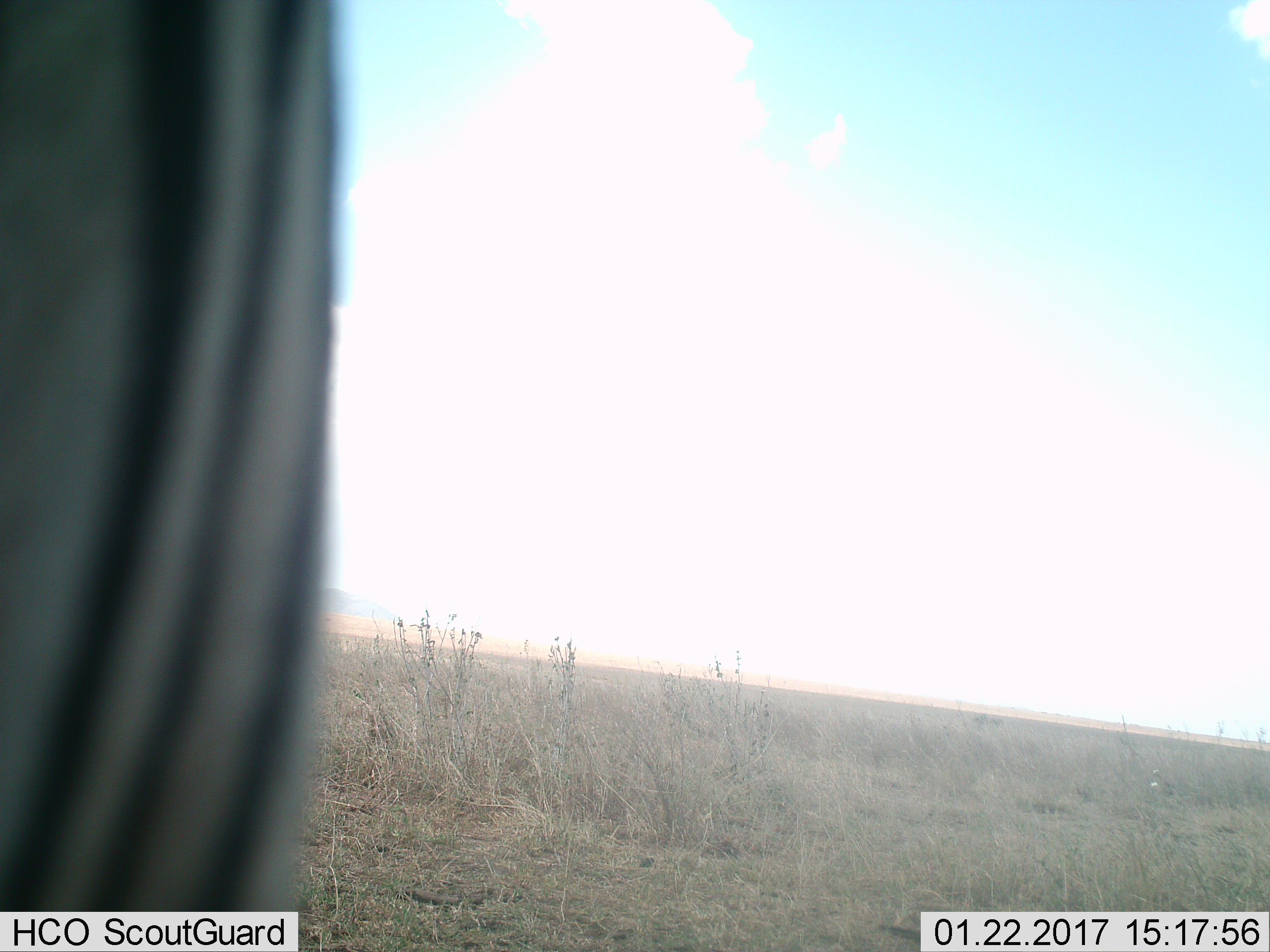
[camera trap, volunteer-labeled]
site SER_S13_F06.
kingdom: Animalia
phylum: Chordata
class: Mammalia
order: Perissodactyla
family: Equidae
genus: Equus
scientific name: Equus quagga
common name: plains zebra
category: zebraplains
Zebraplains (plains zebra) (Equus quagga), count 1. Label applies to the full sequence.